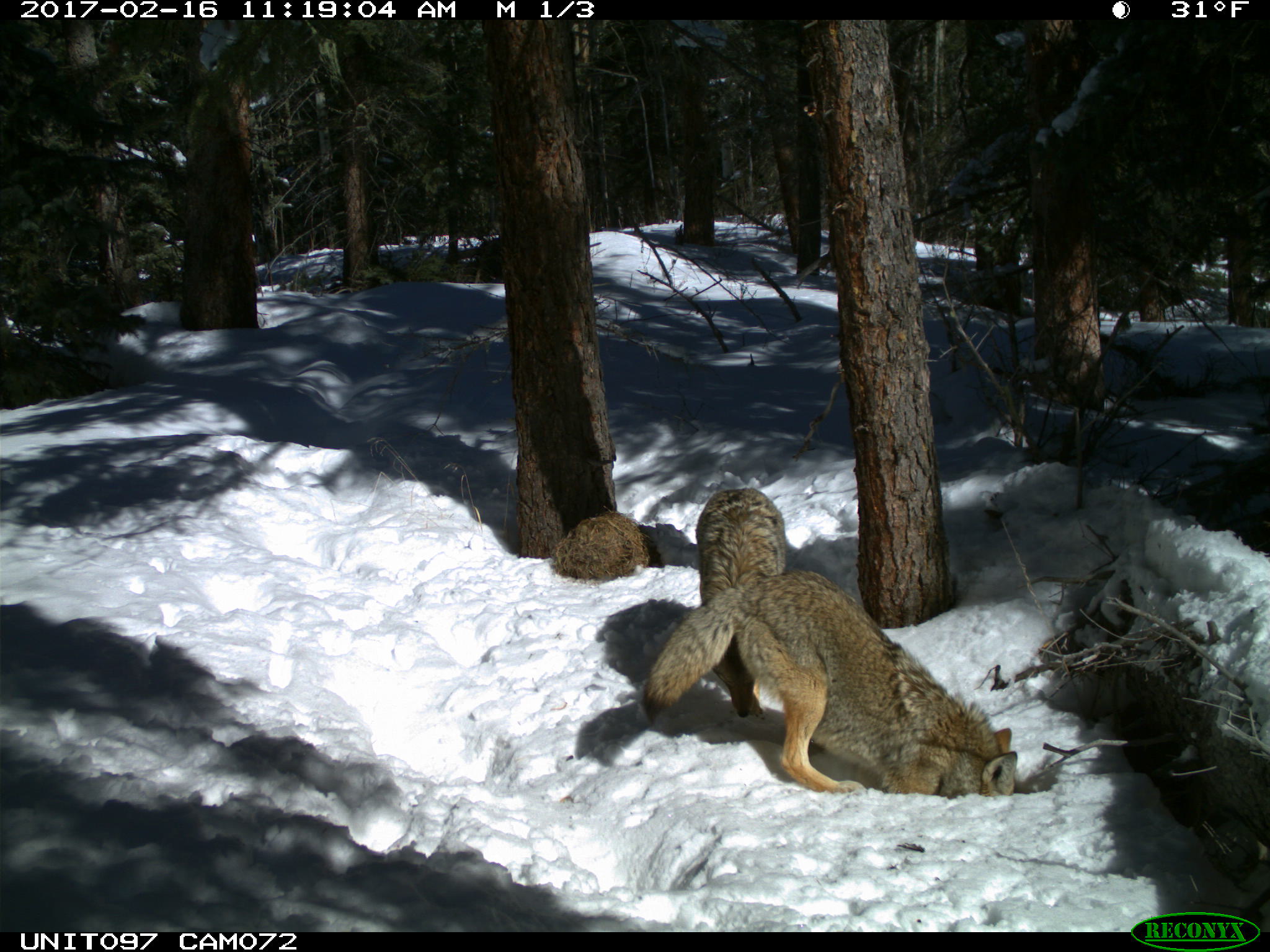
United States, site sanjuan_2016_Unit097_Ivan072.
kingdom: Animalia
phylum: Chordata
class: Mammalia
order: Carnivora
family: Canidae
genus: Canis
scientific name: Canis latrans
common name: coyote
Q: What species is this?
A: Canis latrans (coyote).